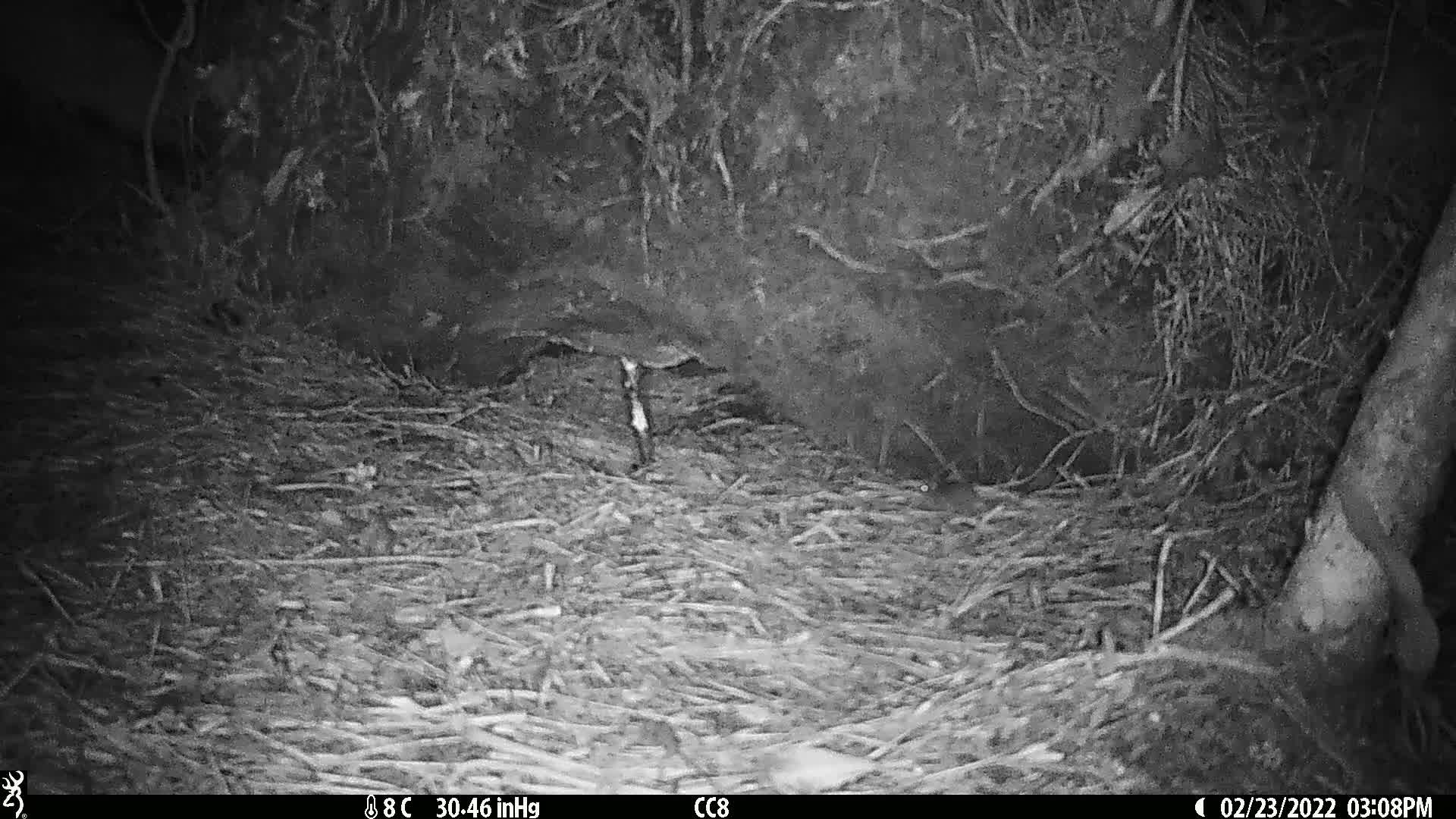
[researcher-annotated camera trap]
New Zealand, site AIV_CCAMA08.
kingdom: Animalia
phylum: Chordata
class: Mammalia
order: Rodentia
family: Muridae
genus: Mus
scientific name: Mus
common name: mouse